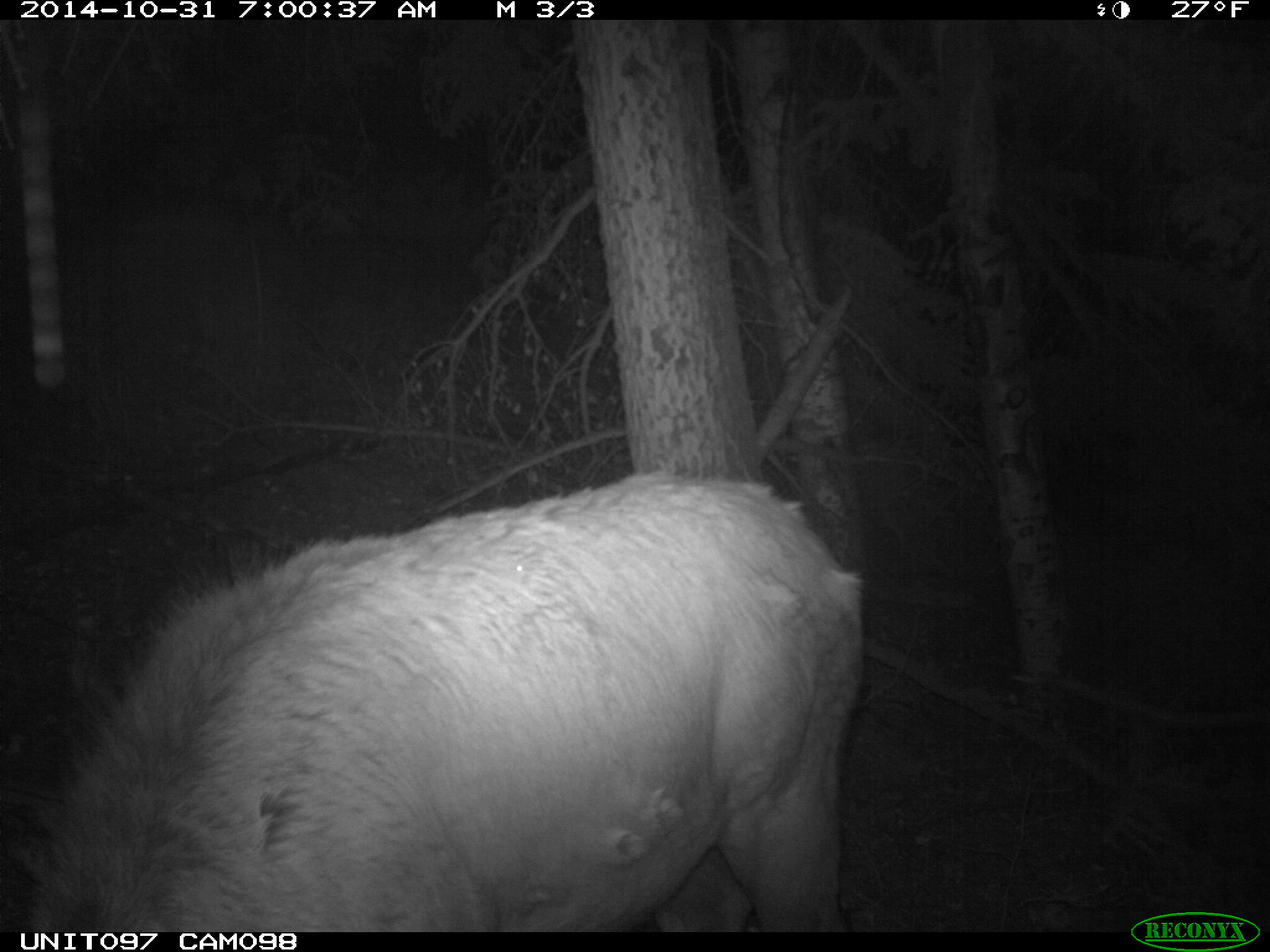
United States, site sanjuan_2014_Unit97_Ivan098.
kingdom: Animalia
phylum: Chordata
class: Mammalia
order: Artiodactyla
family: Cervidae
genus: Cervus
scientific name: Cervus elaphus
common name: red deer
Cervus elaphus (red deer).